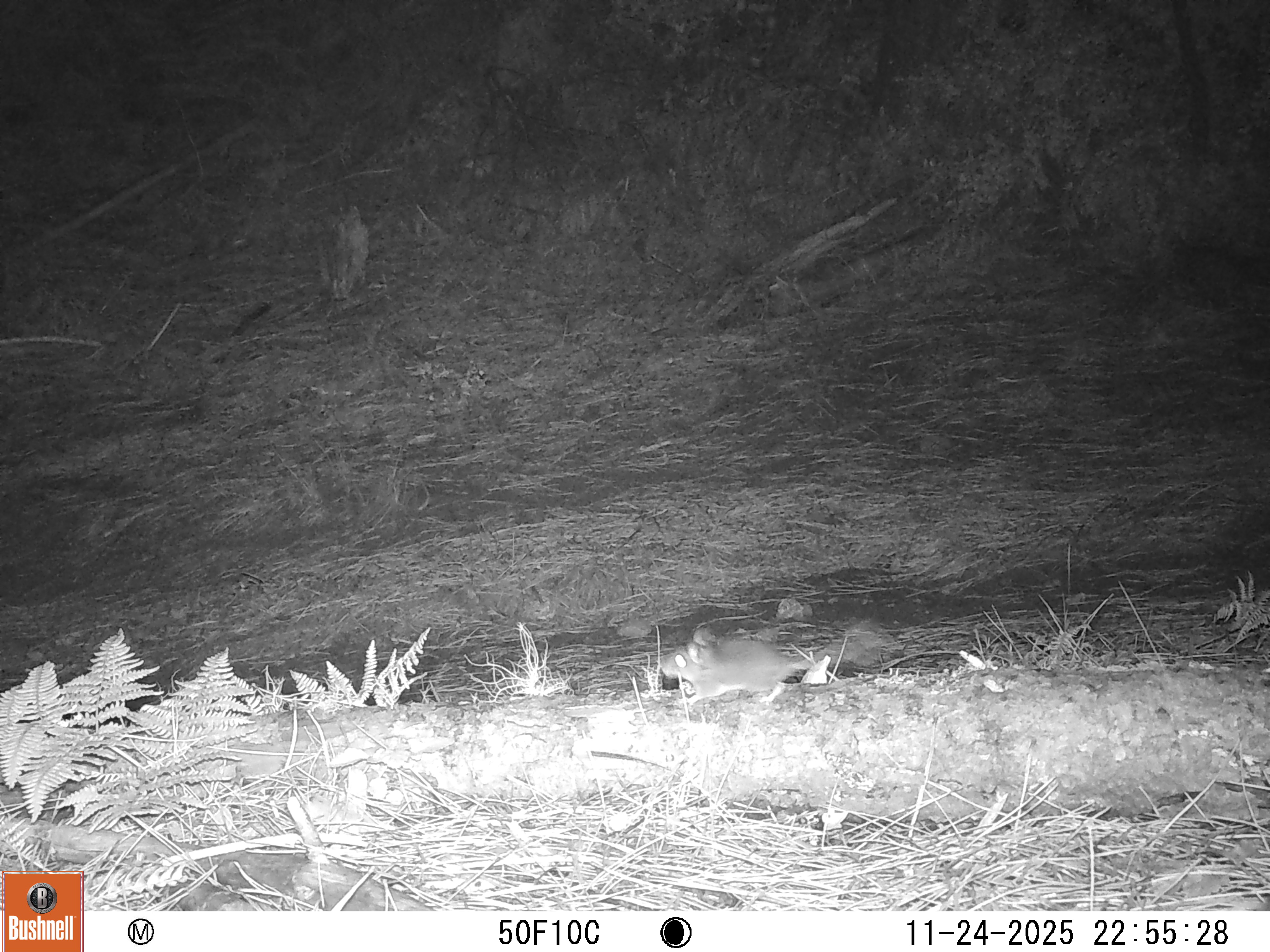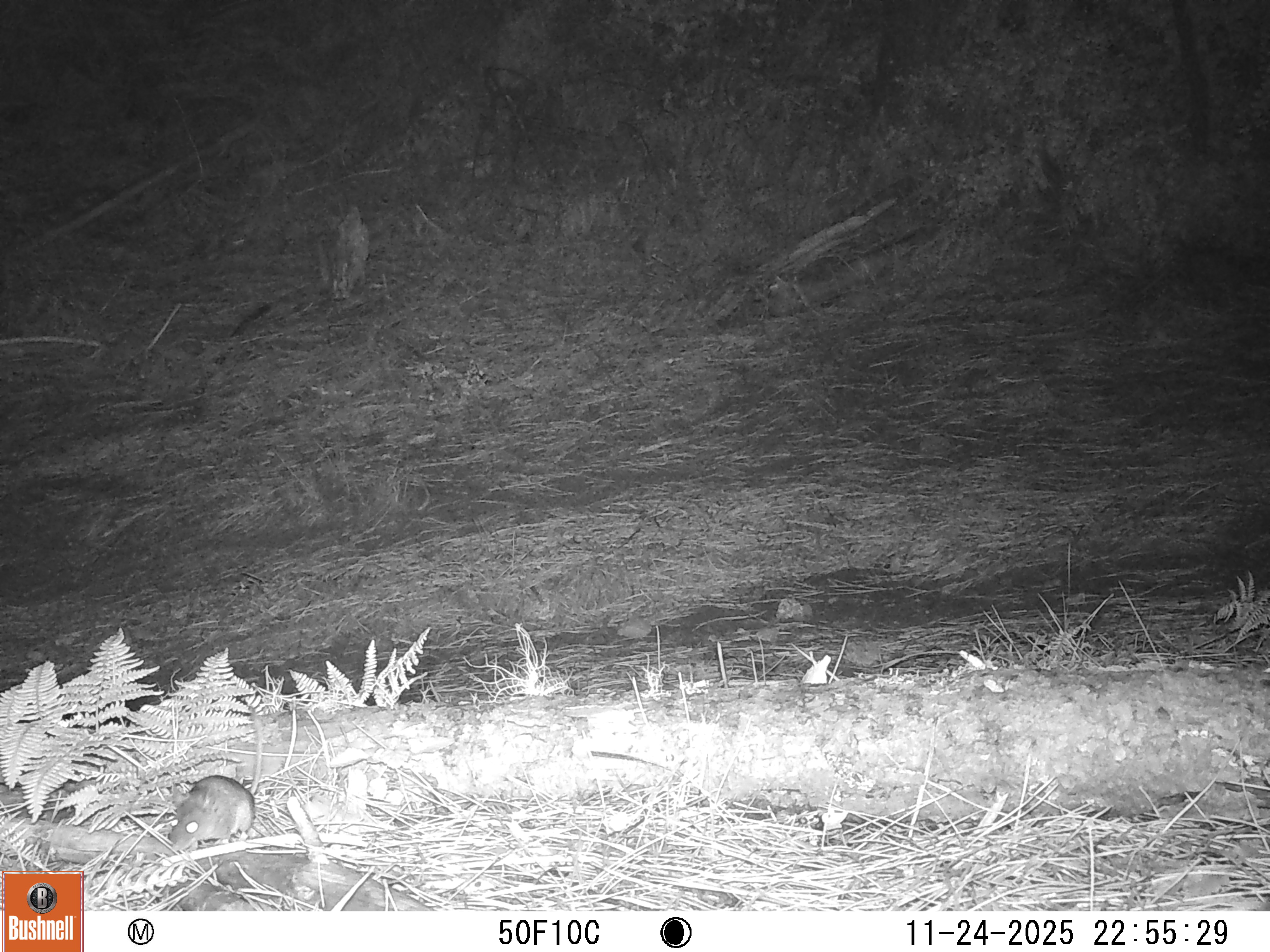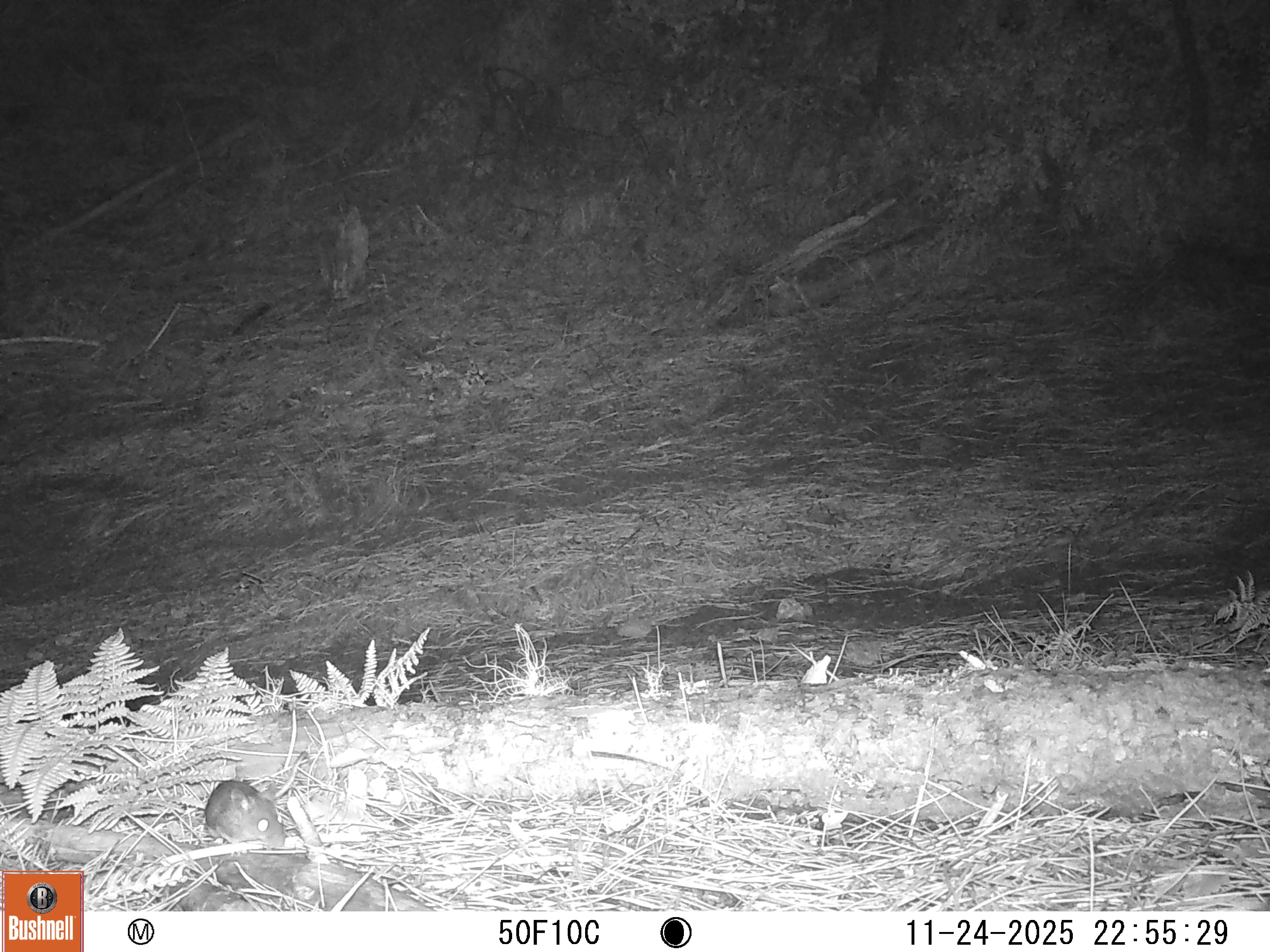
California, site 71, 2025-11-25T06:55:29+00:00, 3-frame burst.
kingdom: Animalia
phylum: Chordata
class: Mammalia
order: Rodentia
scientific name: Rodentia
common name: mouse or rat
Mouse or rat (Rodentia).